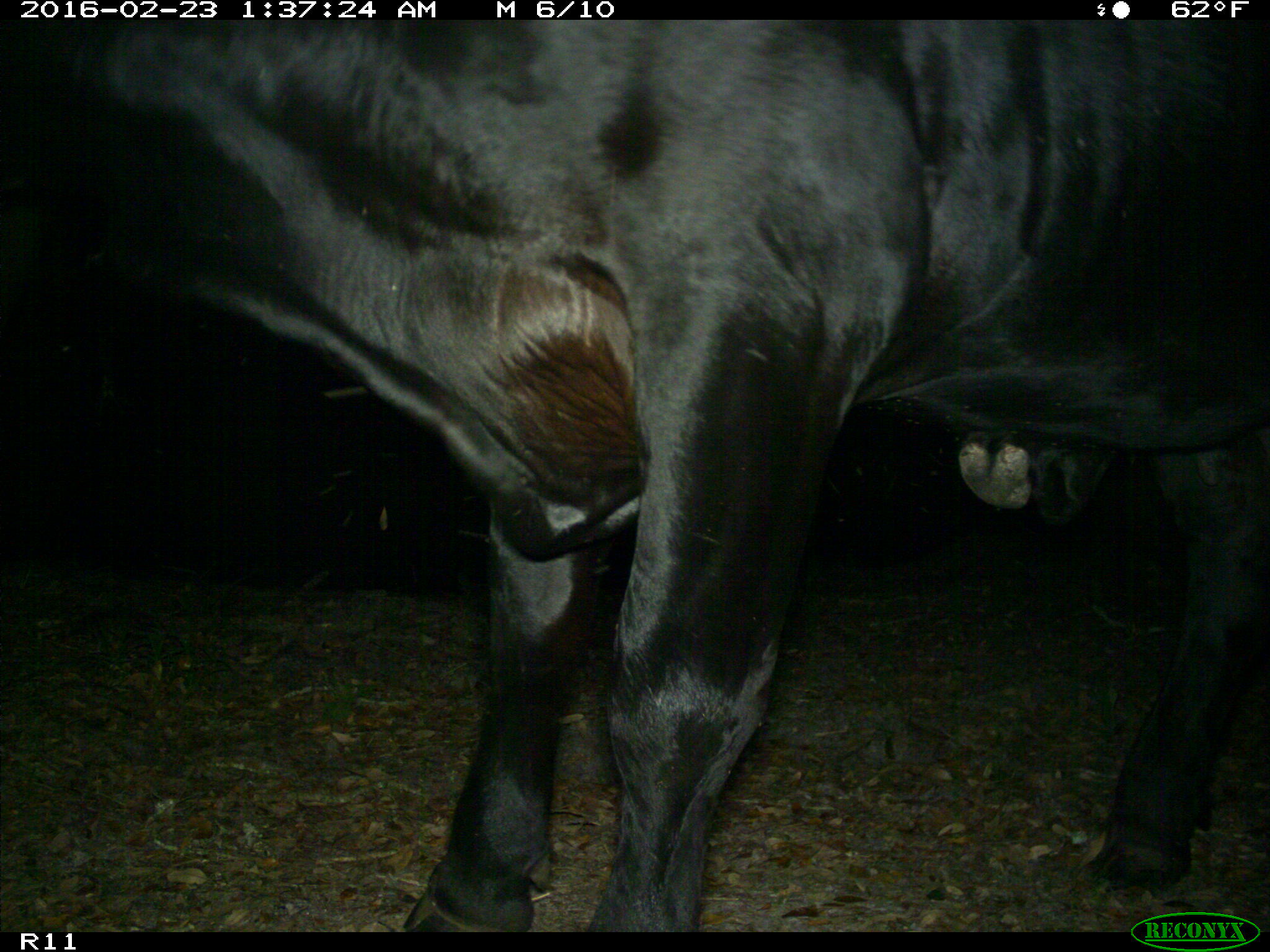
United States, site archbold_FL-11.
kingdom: Animalia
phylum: Chordata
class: Mammalia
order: Artiodactyla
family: Bovidae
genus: Bos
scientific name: Bos taurus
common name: domestic cow